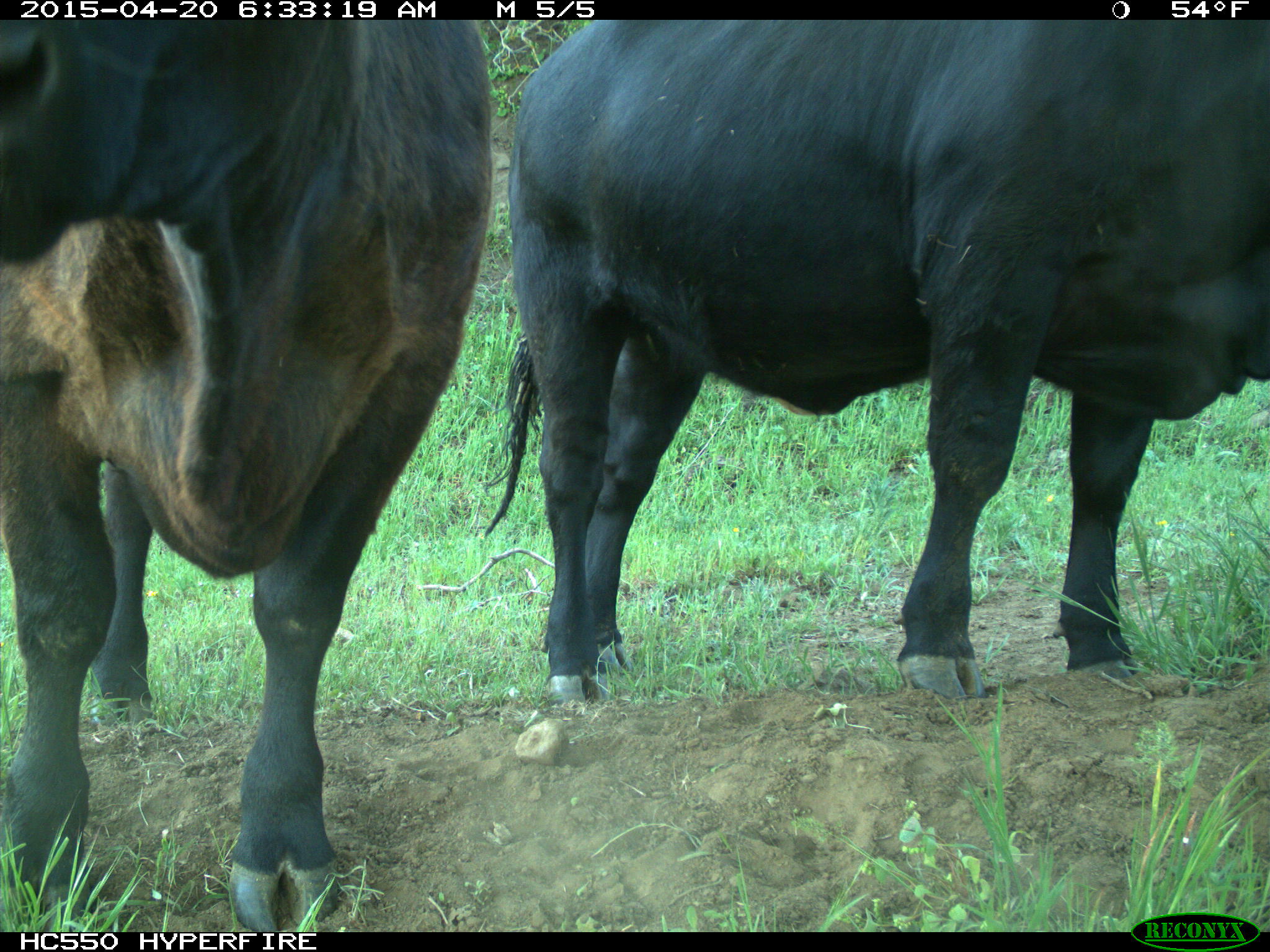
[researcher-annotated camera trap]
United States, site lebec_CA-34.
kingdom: Animalia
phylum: Chordata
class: Mammalia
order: Artiodactyla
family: Bovidae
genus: Bos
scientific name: Bos taurus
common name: domestic cow